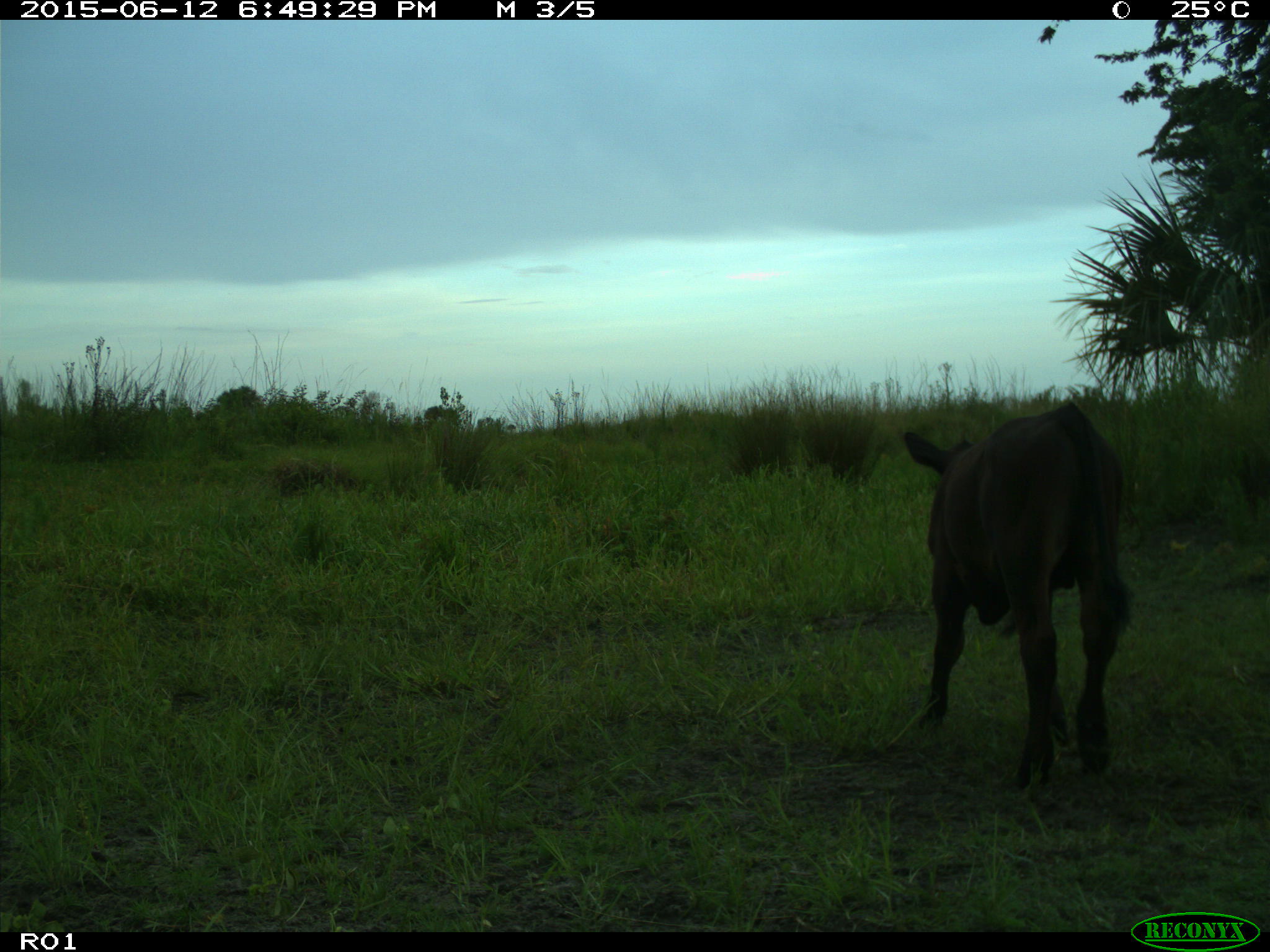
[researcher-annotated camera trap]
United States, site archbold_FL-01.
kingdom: Animalia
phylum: Chordata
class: Mammalia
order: Artiodactyla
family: Bovidae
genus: Bos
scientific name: Bos taurus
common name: domestic cow